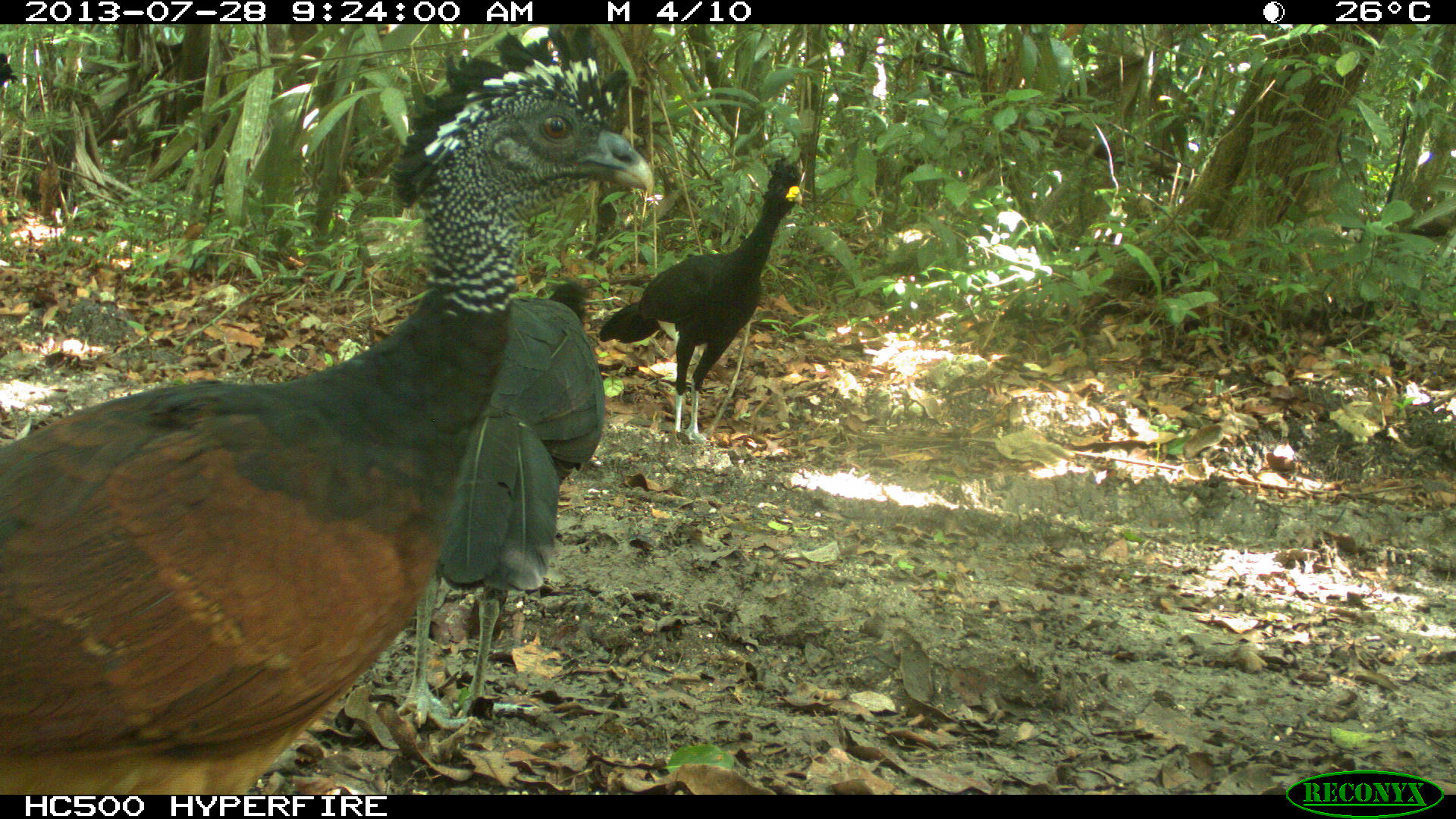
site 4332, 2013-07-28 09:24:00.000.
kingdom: Animalia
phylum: Chordata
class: Aves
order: Galliformes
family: Cracidae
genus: Crax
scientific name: Crax rubra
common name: great curassow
Crax rubra (great curassow), count 3.